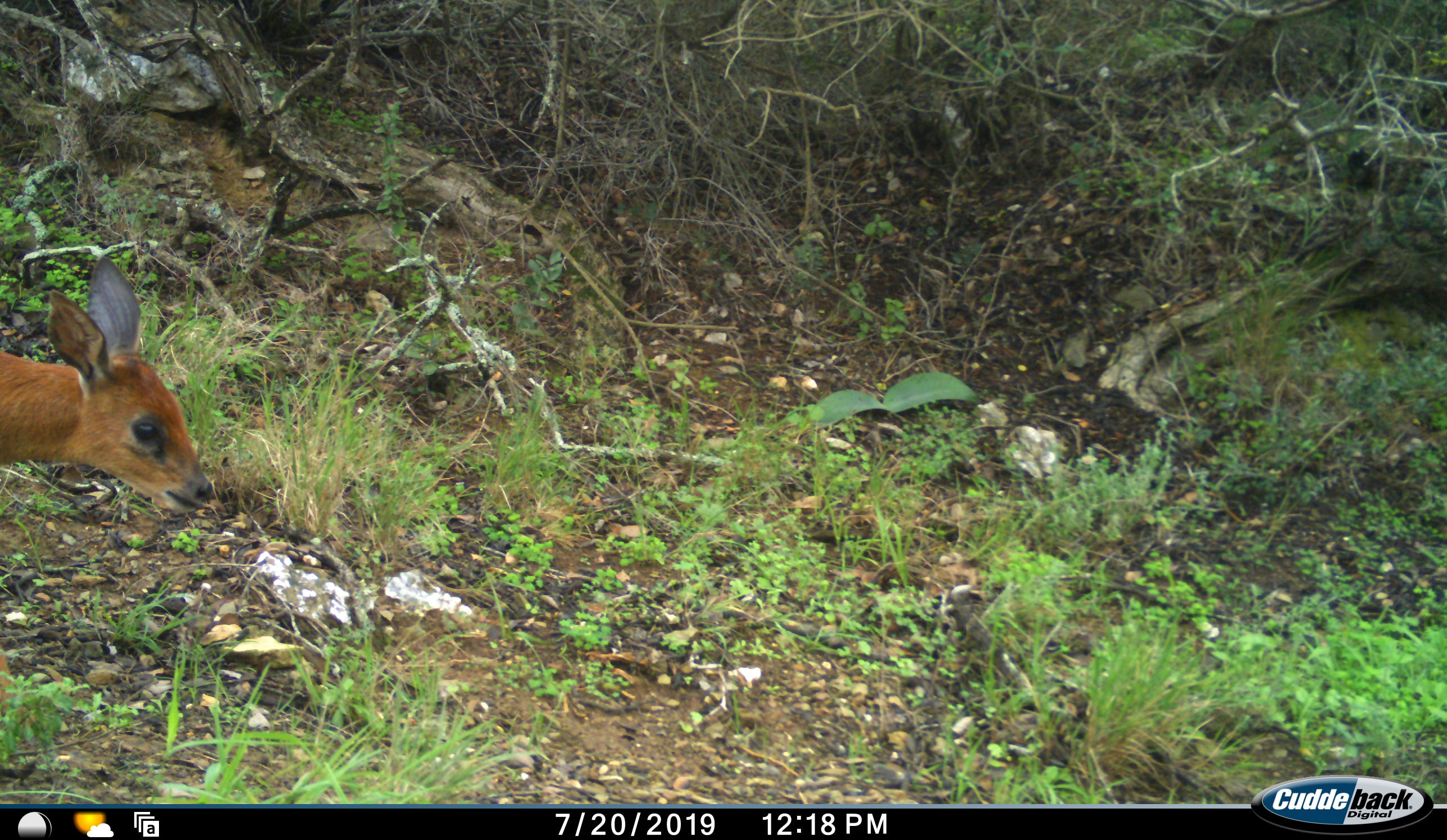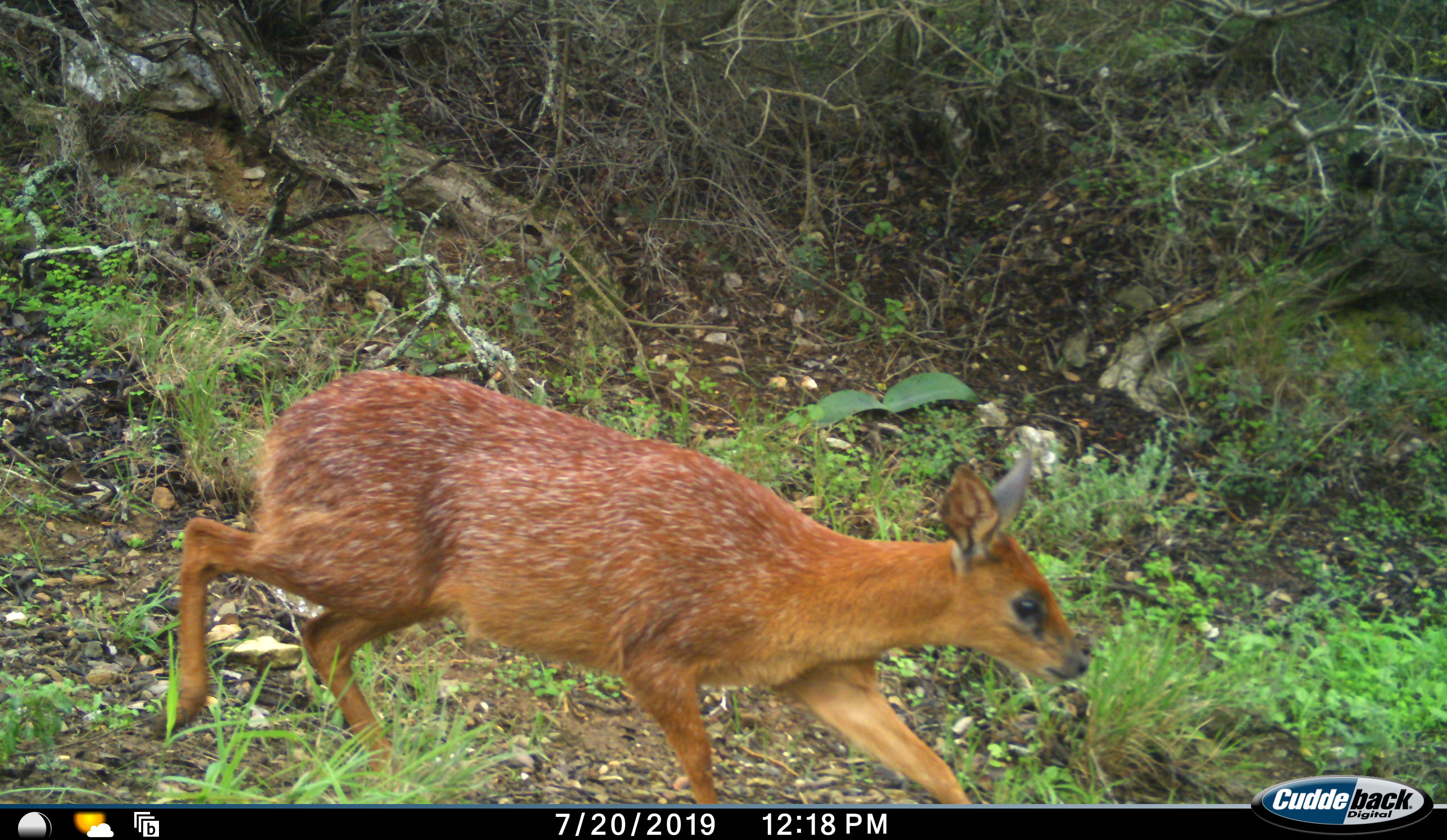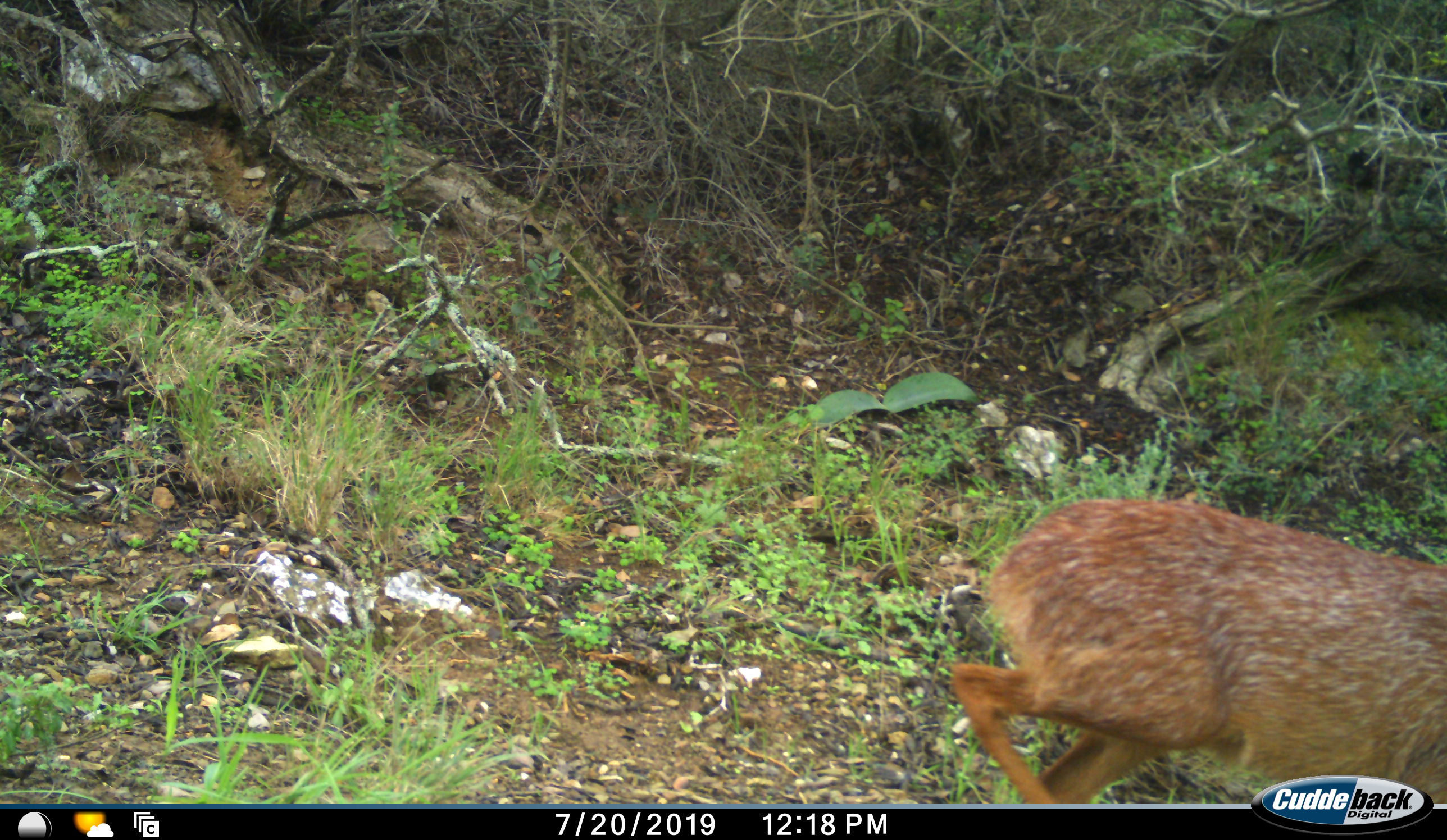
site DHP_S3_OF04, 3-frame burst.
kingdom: Animalia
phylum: Chordata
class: Mammalia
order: Artiodactyla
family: Bovidae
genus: Raphicerus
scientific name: Raphicerus melanotis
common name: grysbok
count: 1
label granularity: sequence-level